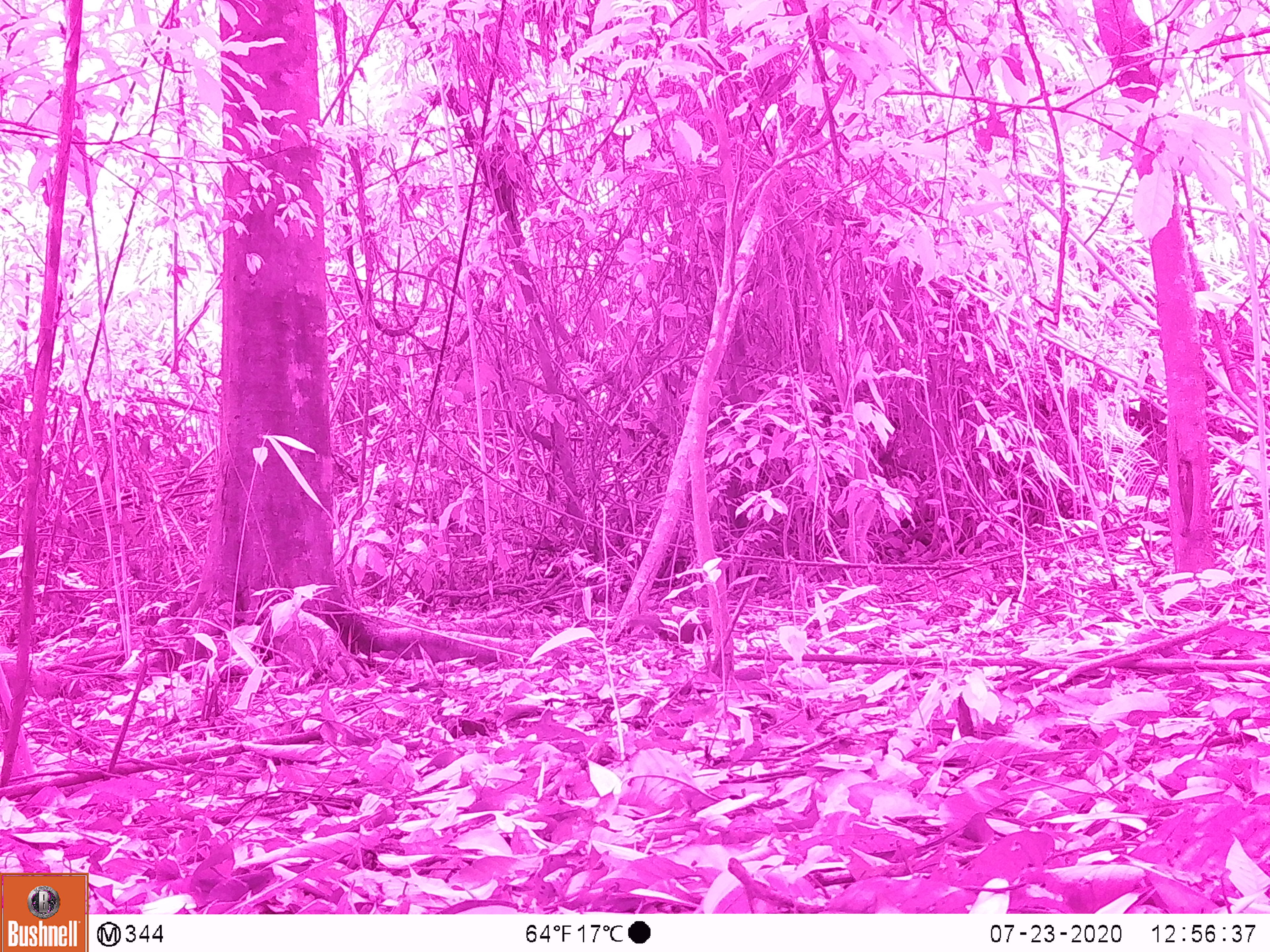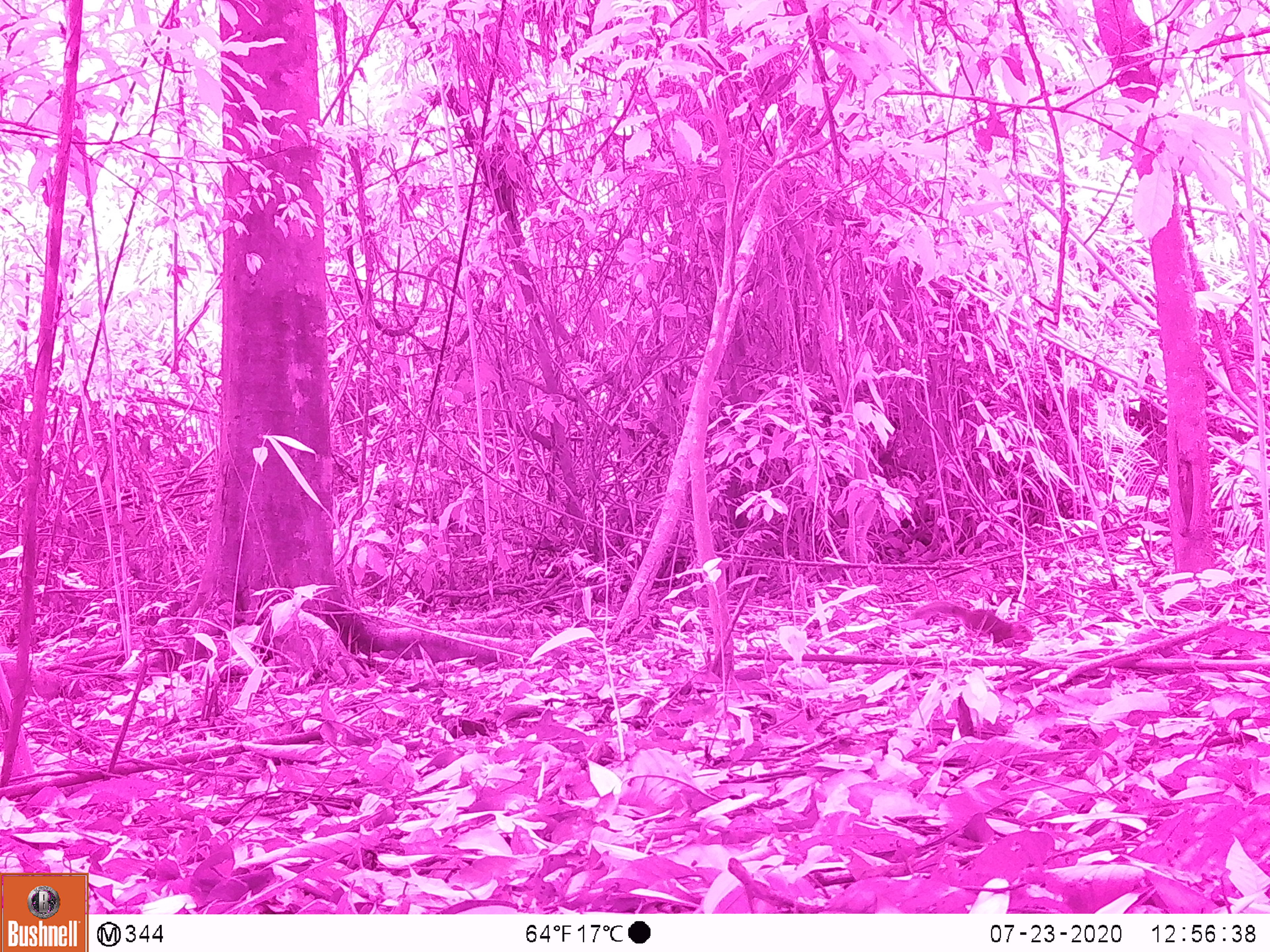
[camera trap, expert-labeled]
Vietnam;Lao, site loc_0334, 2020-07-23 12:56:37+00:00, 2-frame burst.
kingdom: Animalia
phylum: Chordata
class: Mammalia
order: Rodentia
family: Sciuridae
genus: Sciurus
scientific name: Sciurus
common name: squirrel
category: unidentified squirrel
Unidentified squirrel (squirrel) (Sciurus). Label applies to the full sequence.